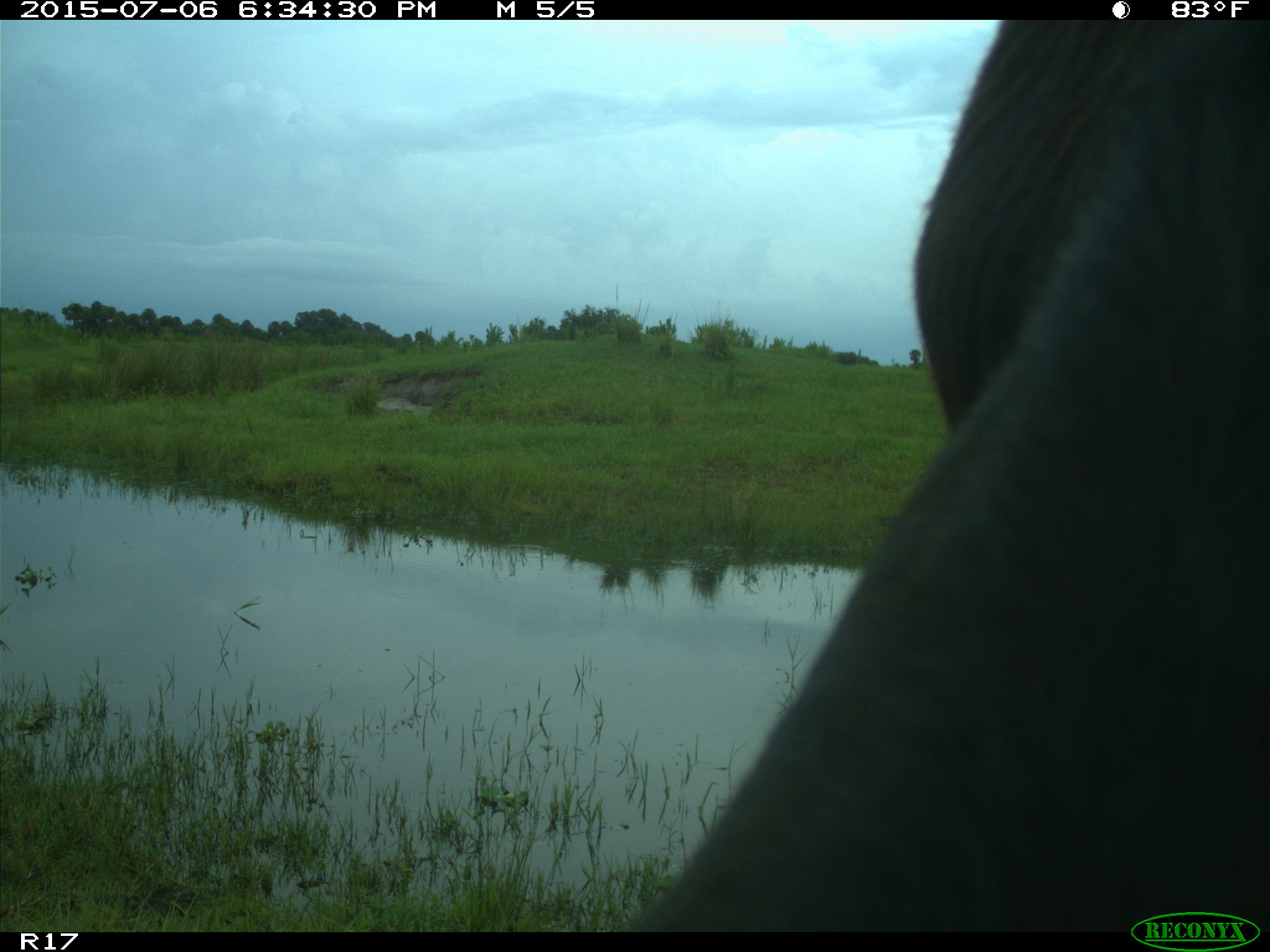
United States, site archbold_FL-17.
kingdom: Animalia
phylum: Chordata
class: Mammalia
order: Artiodactyla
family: Bovidae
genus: Bos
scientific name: Bos taurus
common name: domestic cow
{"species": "Bos taurus (domestic cow)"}